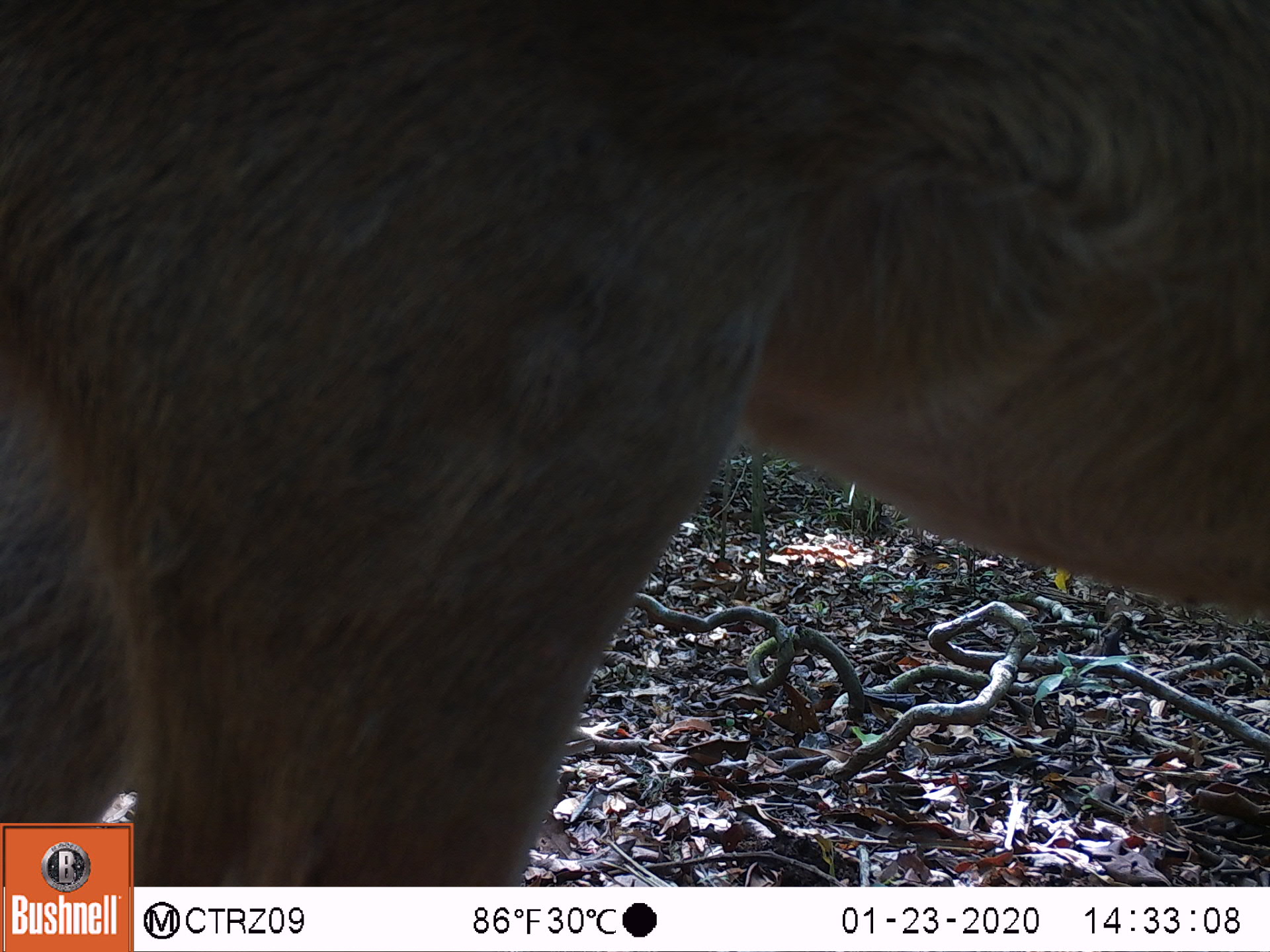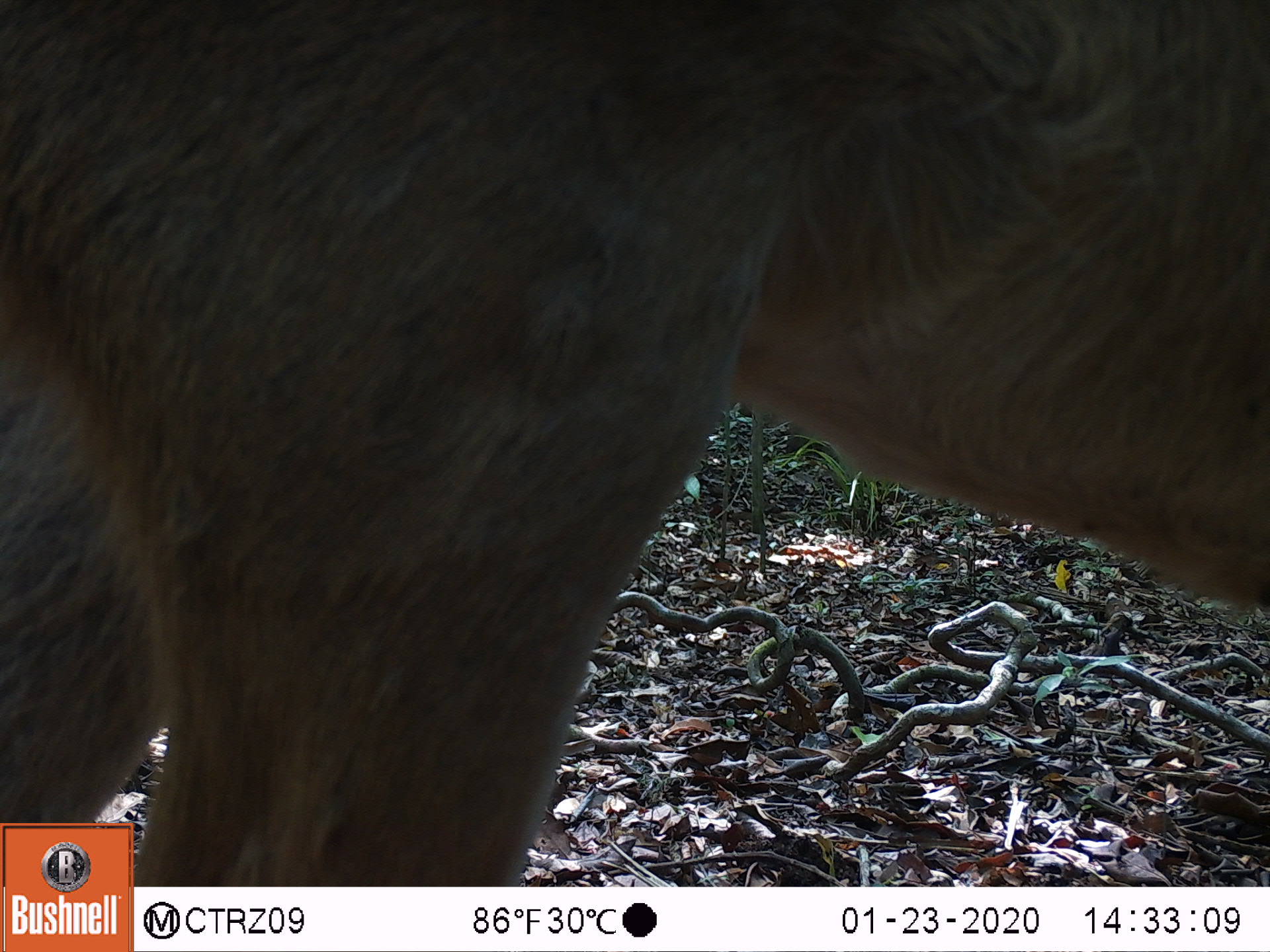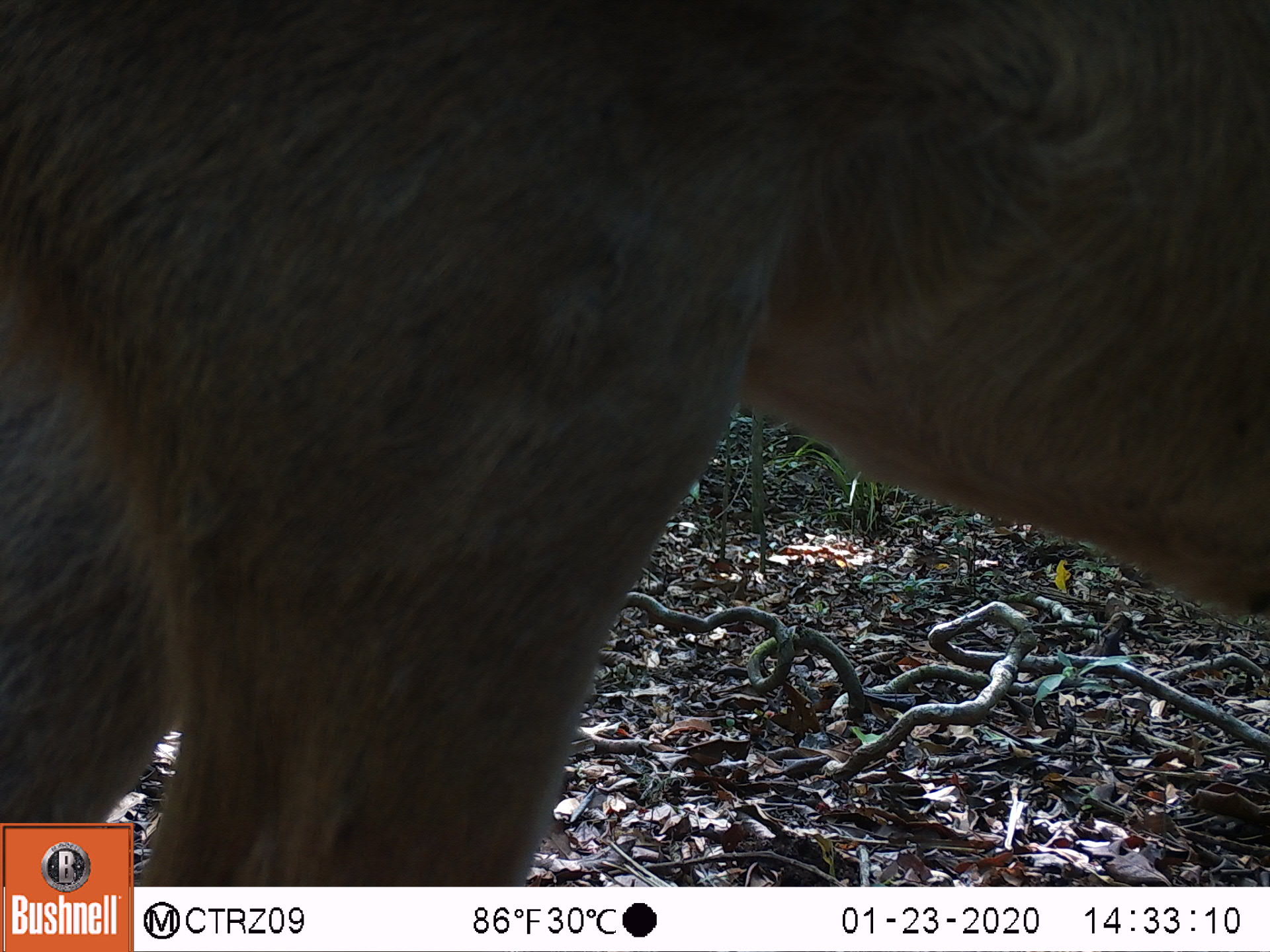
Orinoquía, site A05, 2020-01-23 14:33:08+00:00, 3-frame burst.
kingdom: Animalia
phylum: Chordata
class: Mammalia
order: Artiodactyla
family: Cervidae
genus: Odocoileus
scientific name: Odocoileus virginianus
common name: white-tailed deer